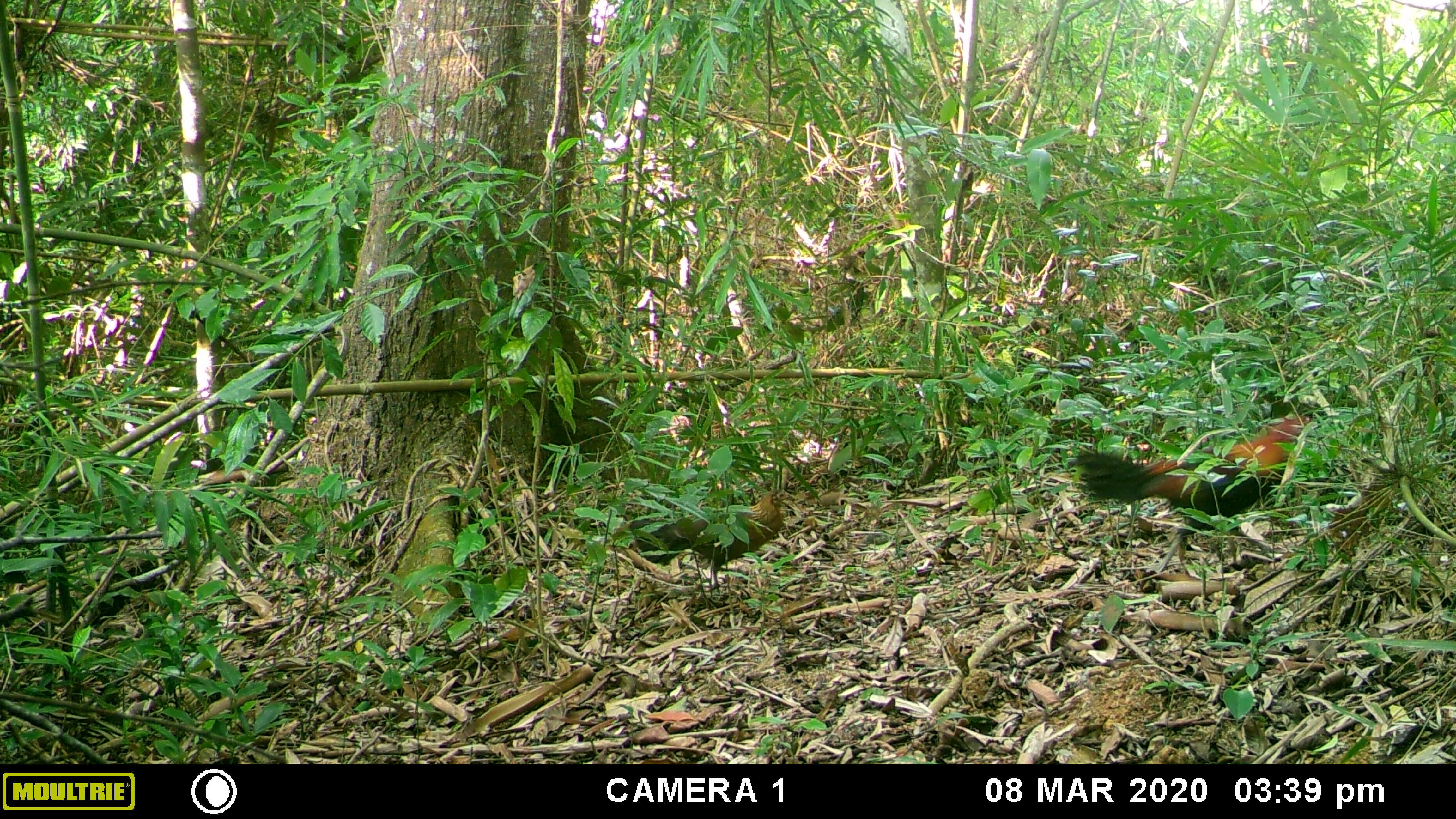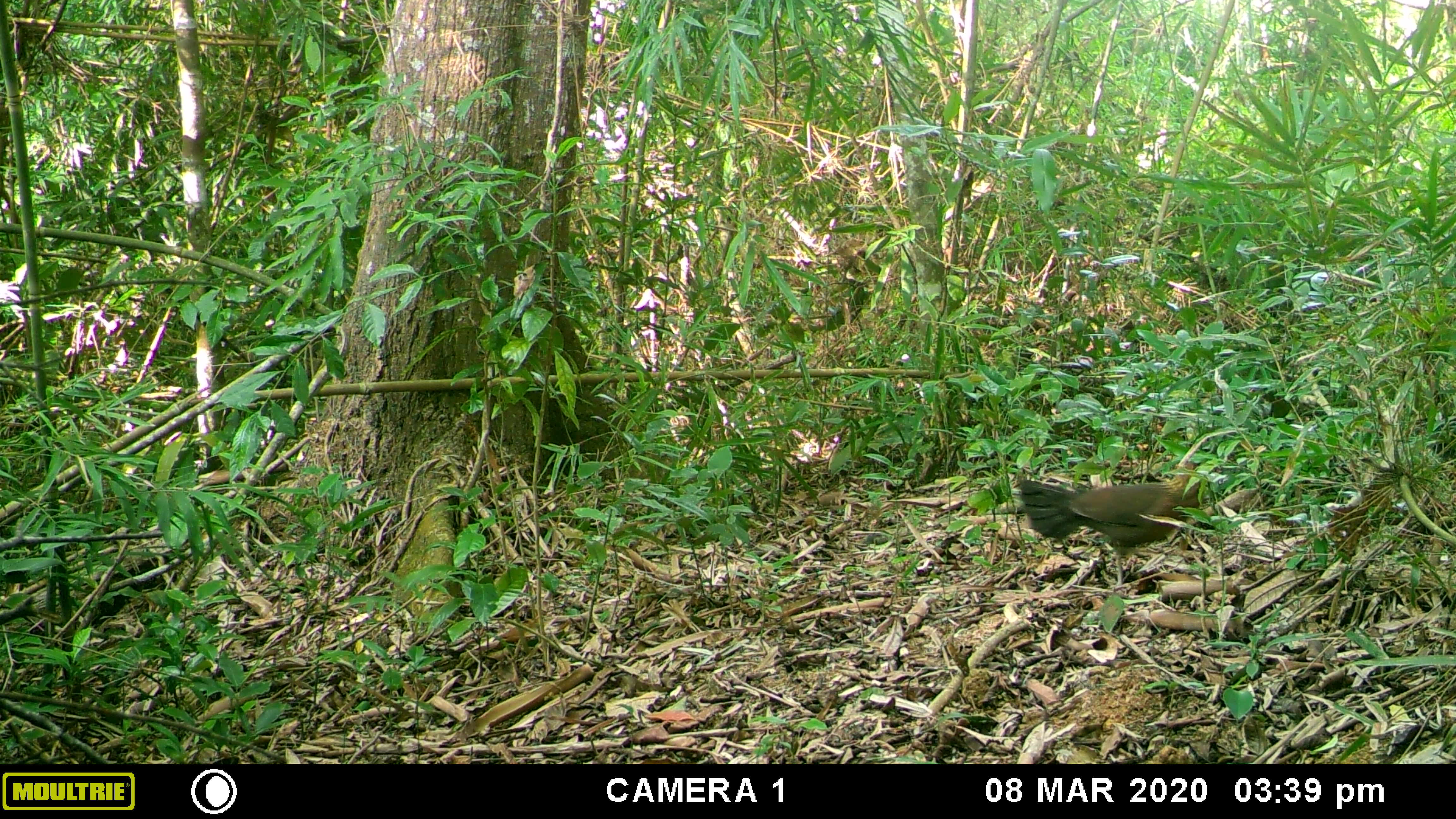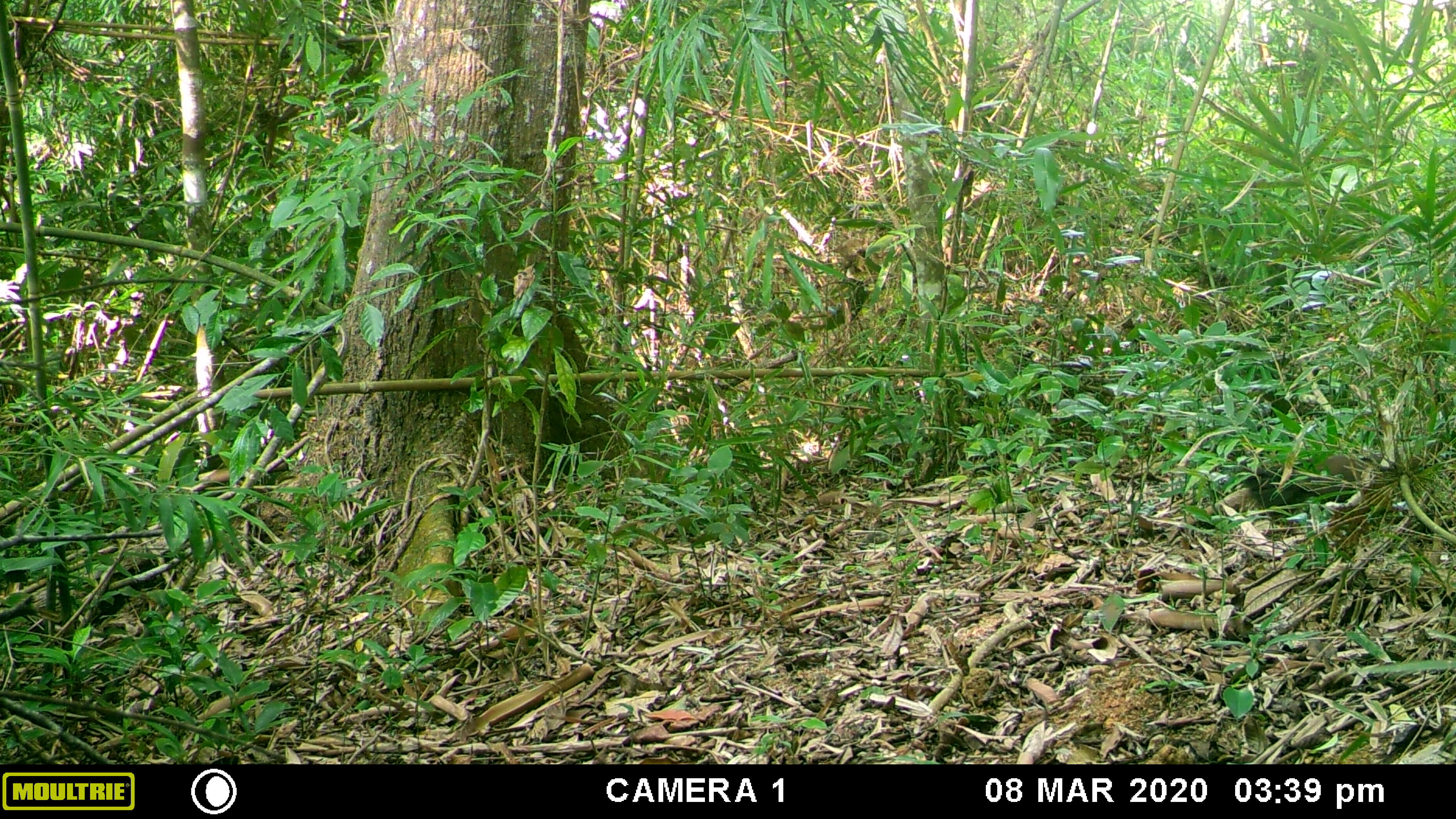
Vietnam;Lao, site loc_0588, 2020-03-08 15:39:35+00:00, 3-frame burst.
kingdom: Animalia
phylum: Chordata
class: Aves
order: Galliformes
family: Phasianidae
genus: Gallus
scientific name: Gallus gallus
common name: red junglefowl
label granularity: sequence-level